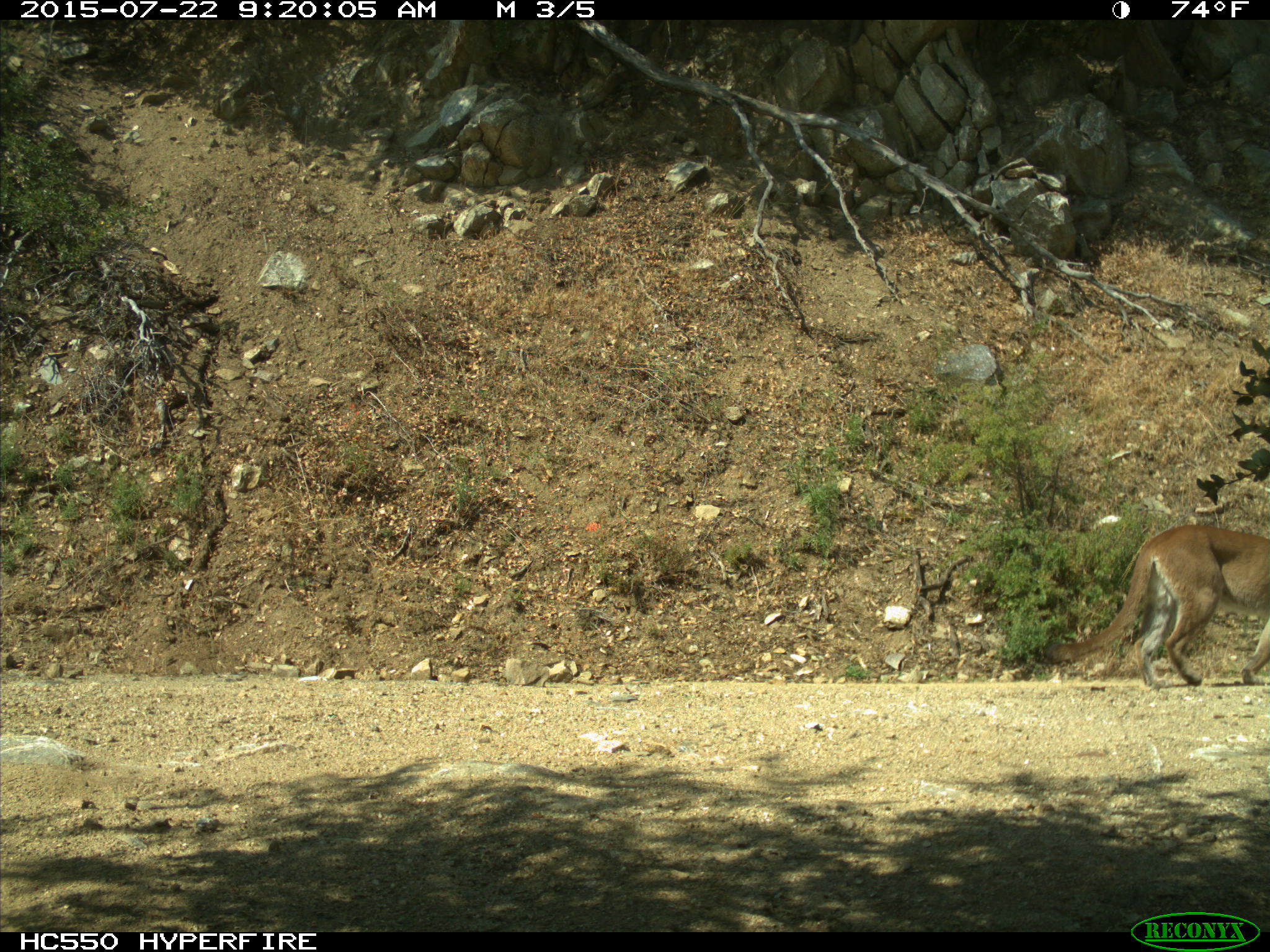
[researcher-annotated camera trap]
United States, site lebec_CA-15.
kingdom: Animalia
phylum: Chordata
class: Mammalia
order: Carnivora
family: Felidae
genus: Puma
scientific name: Puma concolor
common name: mountain lion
Puma concolor (mountain lion).